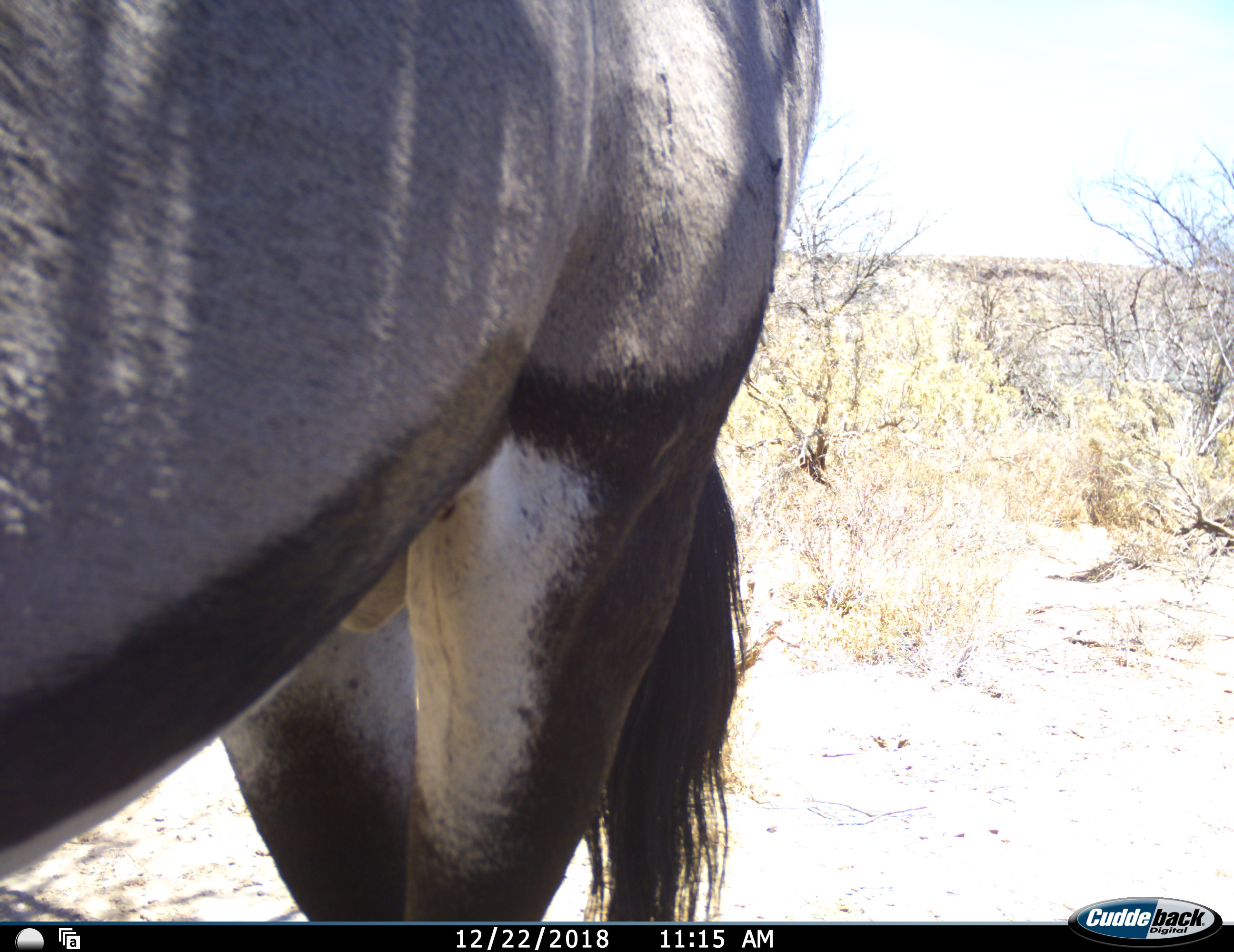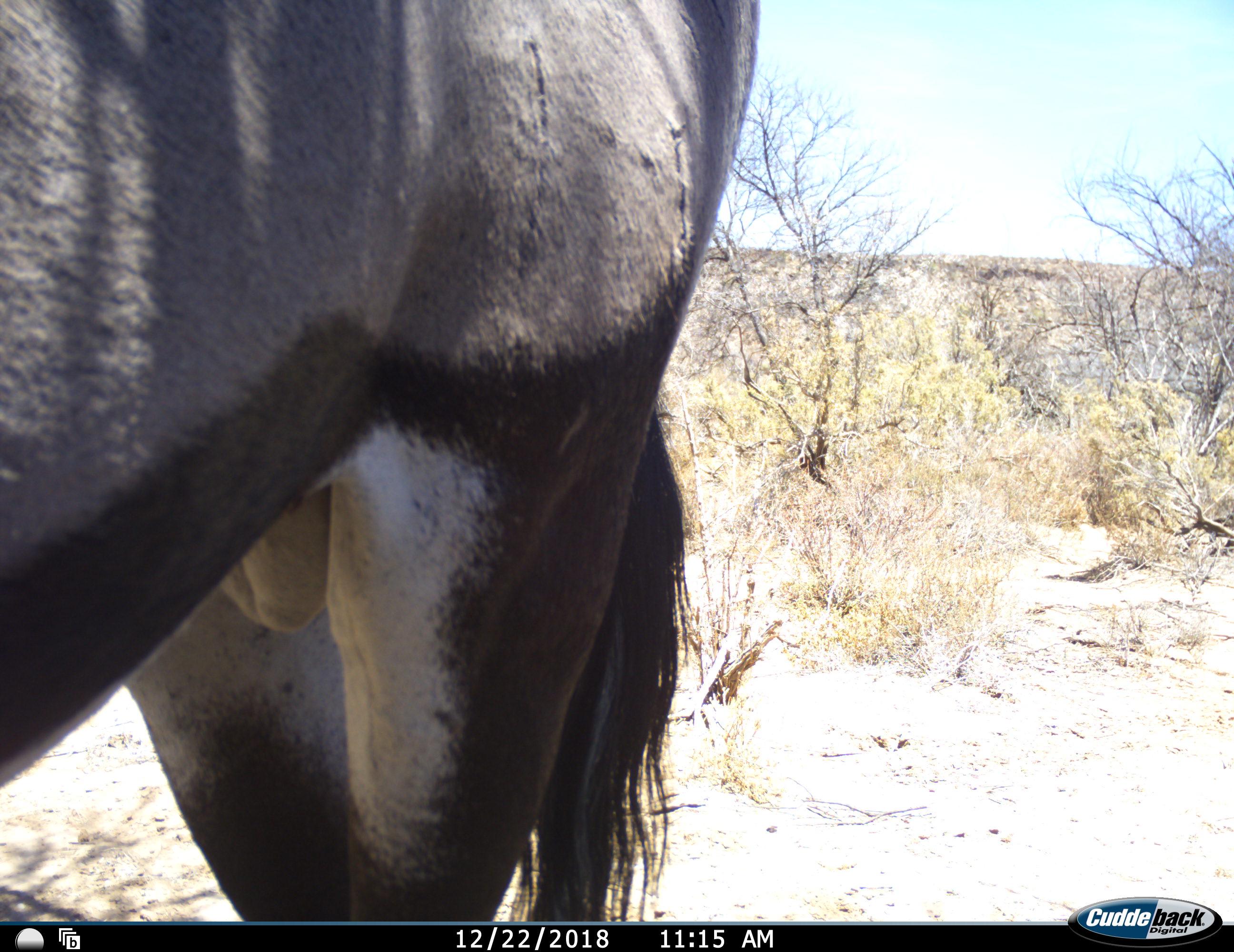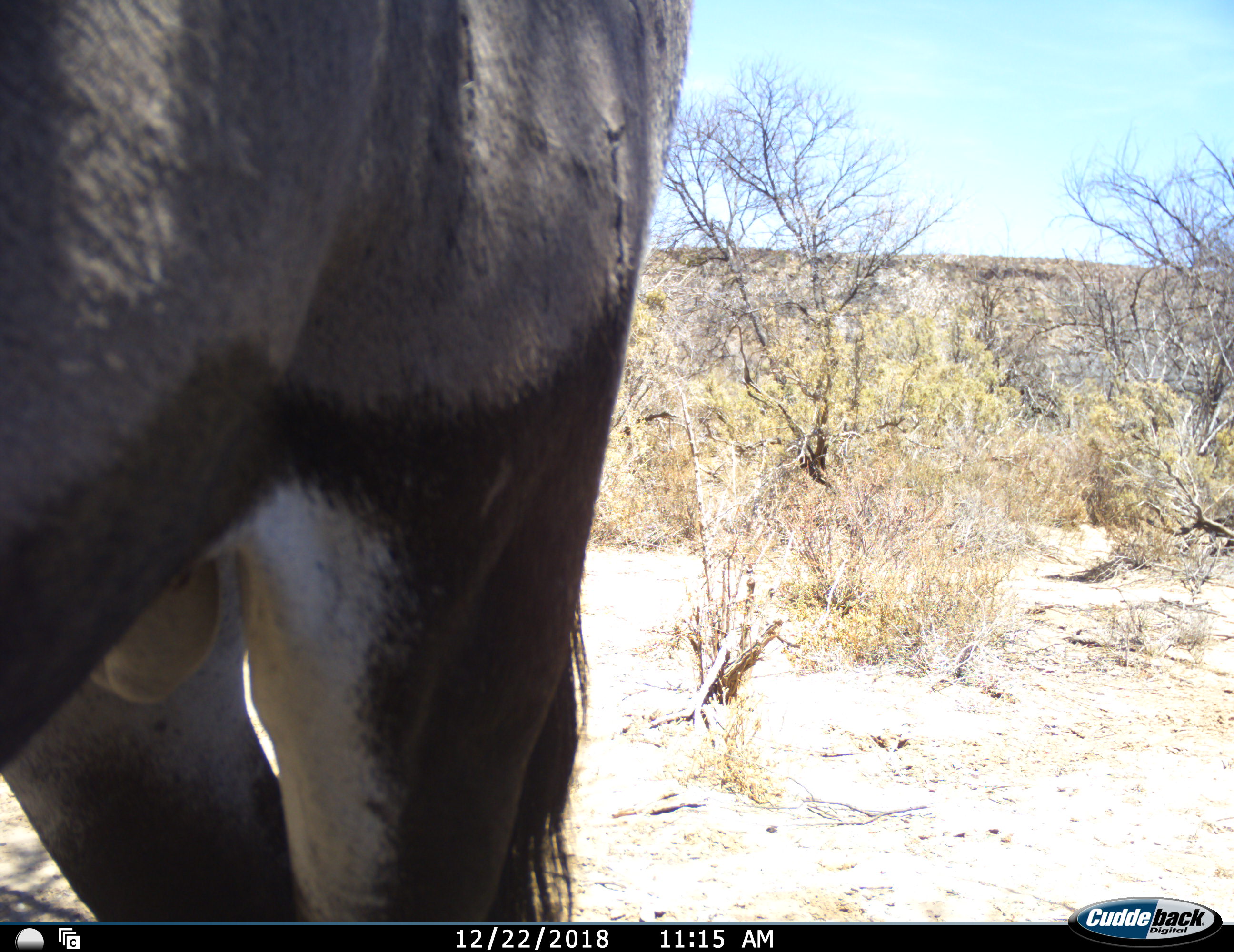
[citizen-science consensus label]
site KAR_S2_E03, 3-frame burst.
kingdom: Animalia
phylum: Chordata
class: Mammalia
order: Artiodactyla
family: Bovidae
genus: Oryx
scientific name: Oryx gazella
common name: gemsbok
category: oryx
Oryx (gemsbok) (Oryx gazella), count 1. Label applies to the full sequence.